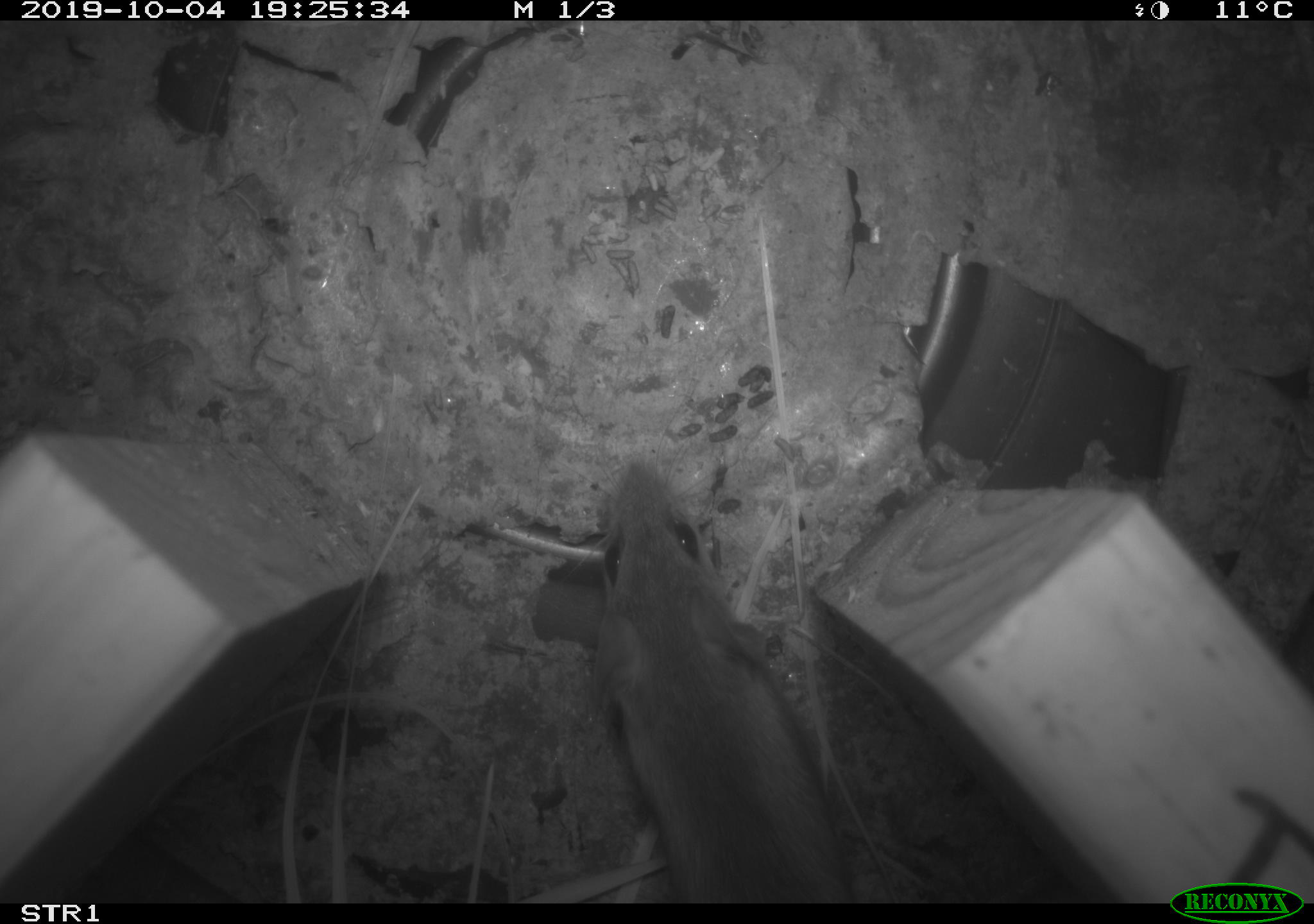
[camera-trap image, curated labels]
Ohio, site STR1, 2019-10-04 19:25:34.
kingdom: Animalia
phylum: Chordata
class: Mammalia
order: Rodentia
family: Cricetidae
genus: Peromyscus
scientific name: Peromyscus leucopus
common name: white-footed mouse